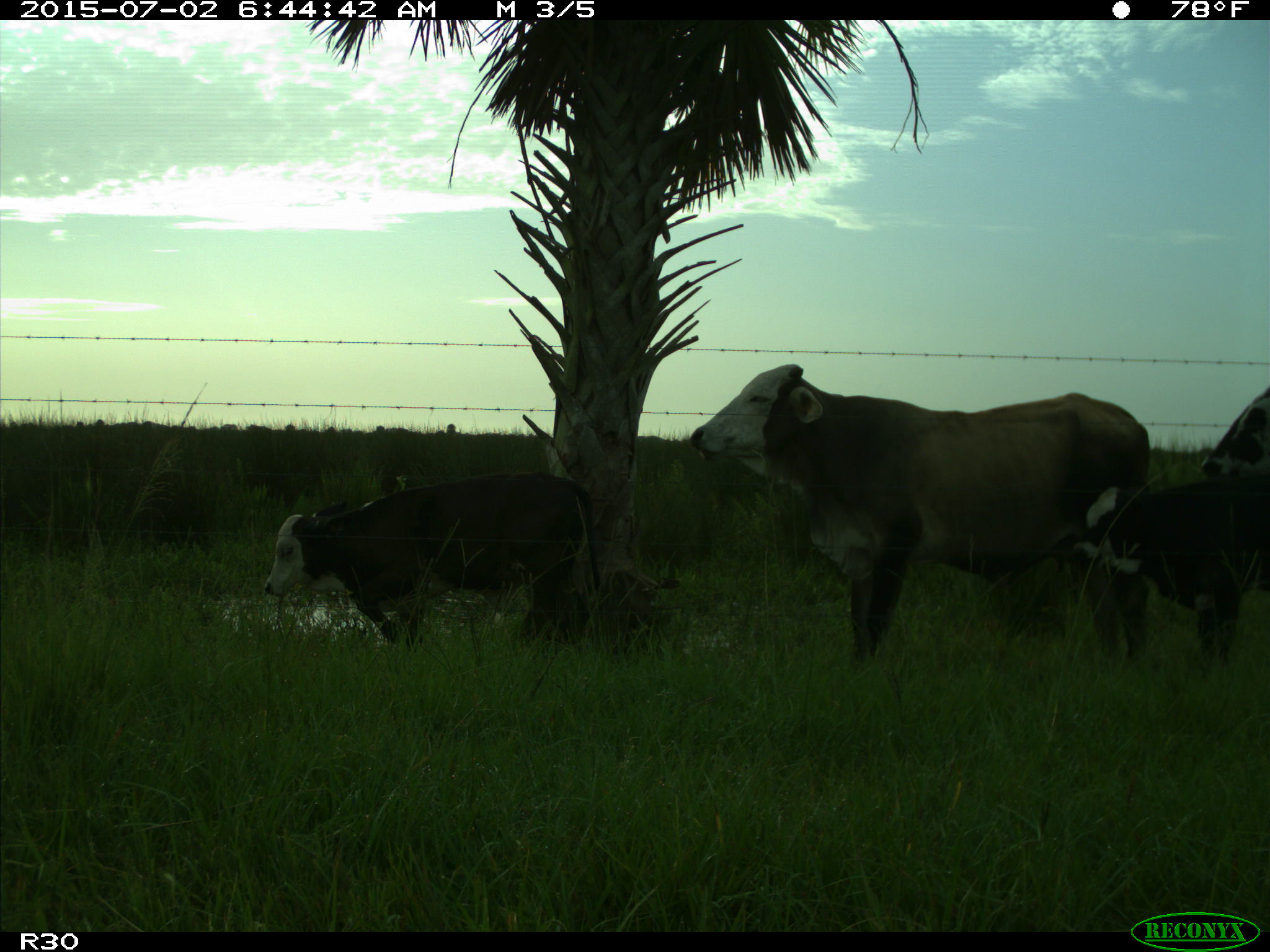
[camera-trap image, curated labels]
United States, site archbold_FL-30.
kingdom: Animalia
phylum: Chordata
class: Mammalia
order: Artiodactyla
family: Bovidae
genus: Bos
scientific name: Bos taurus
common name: domestic cow